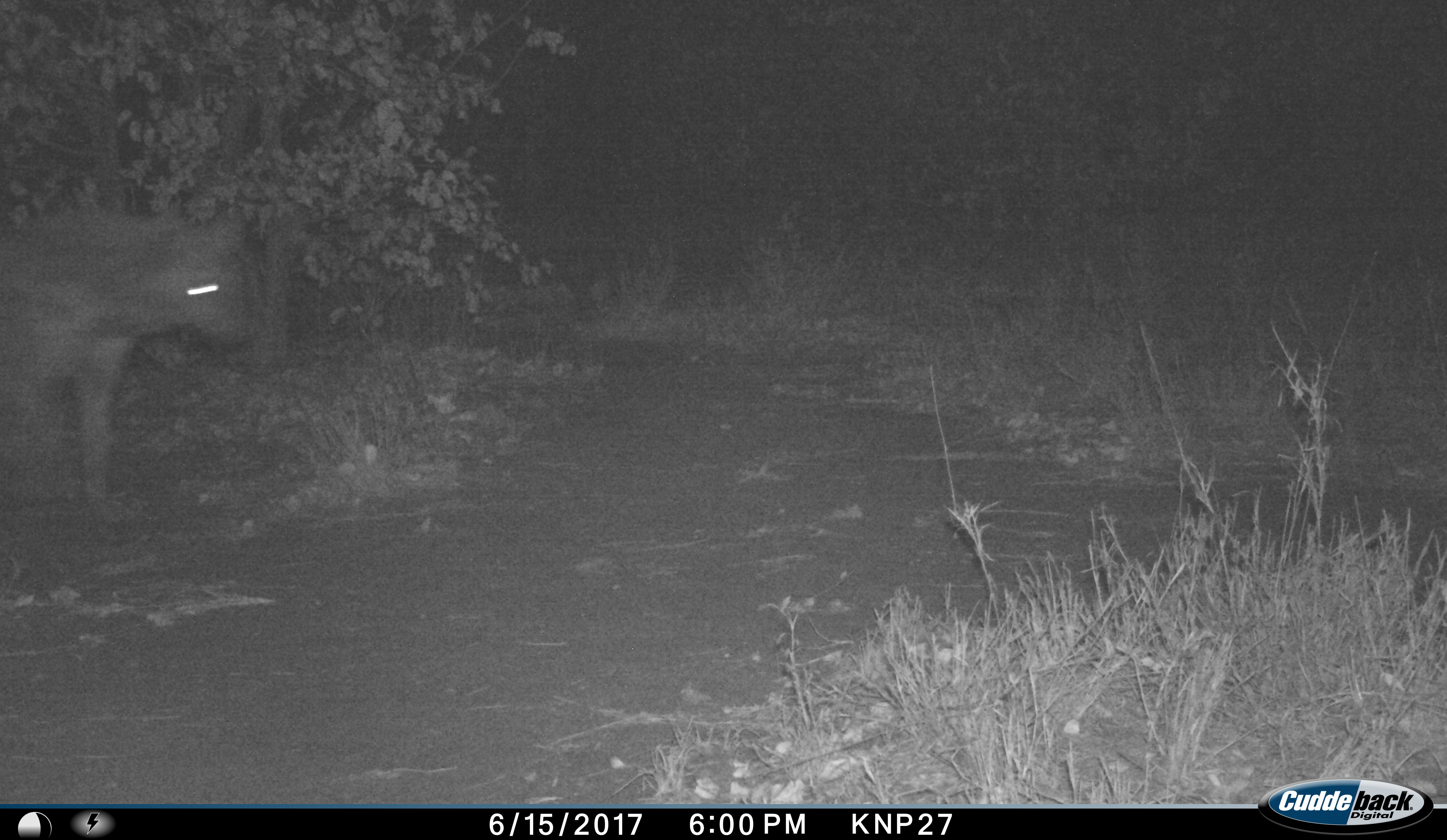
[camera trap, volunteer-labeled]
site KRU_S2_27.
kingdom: Animalia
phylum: Chordata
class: Mammalia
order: Carnivora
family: Hyaenidae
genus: Crocuta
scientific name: Crocuta crocuta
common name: spotted hyena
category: hyenaspotted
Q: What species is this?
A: Hyenaspotted (spotted hyena) (Crocuta crocuta).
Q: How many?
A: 1.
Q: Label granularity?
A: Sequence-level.